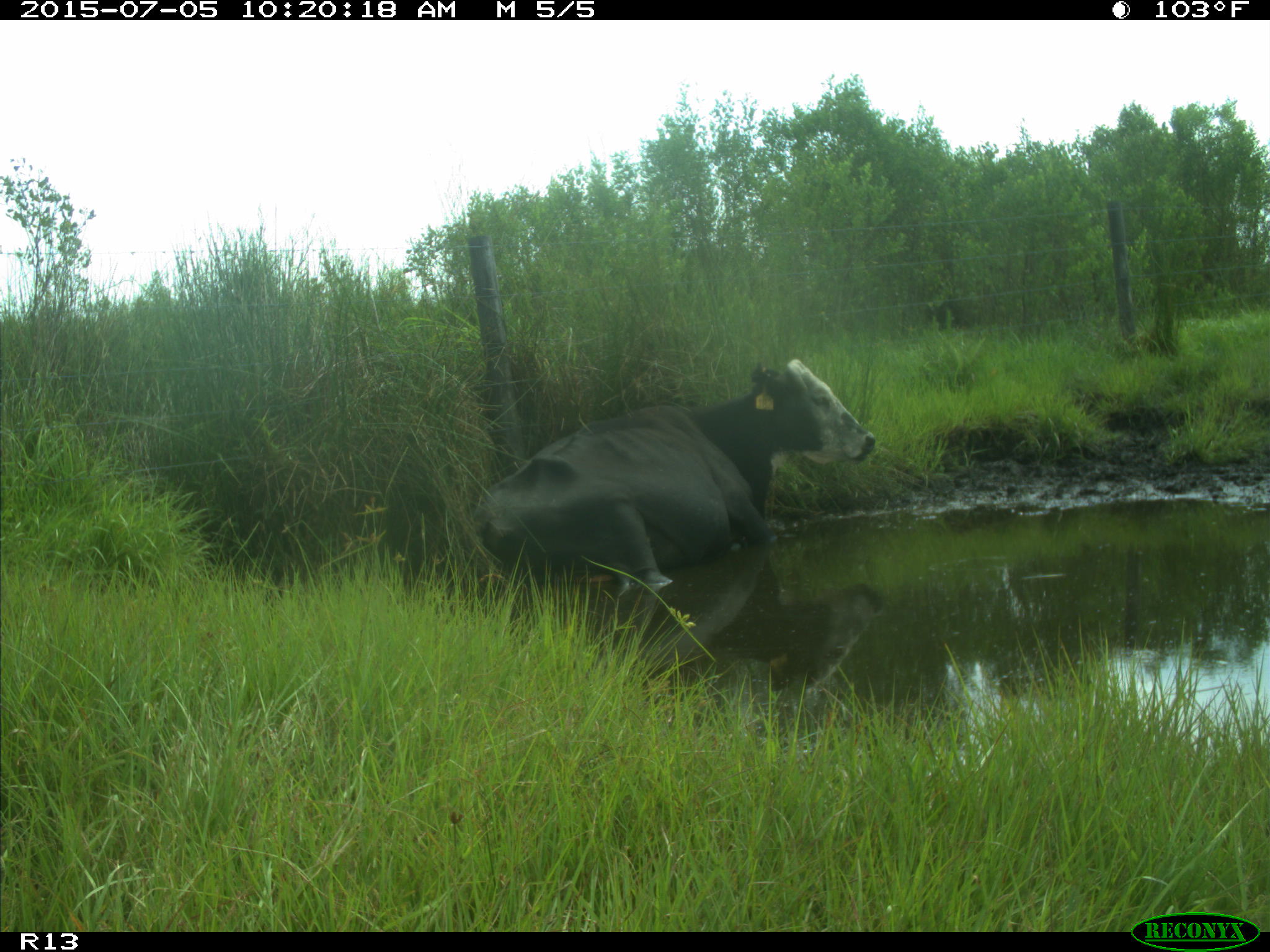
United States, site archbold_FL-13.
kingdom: Animalia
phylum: Chordata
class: Mammalia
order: Artiodactyla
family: Bovidae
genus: Bos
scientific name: Bos taurus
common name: domestic cow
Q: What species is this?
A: Bos taurus (domestic cow).